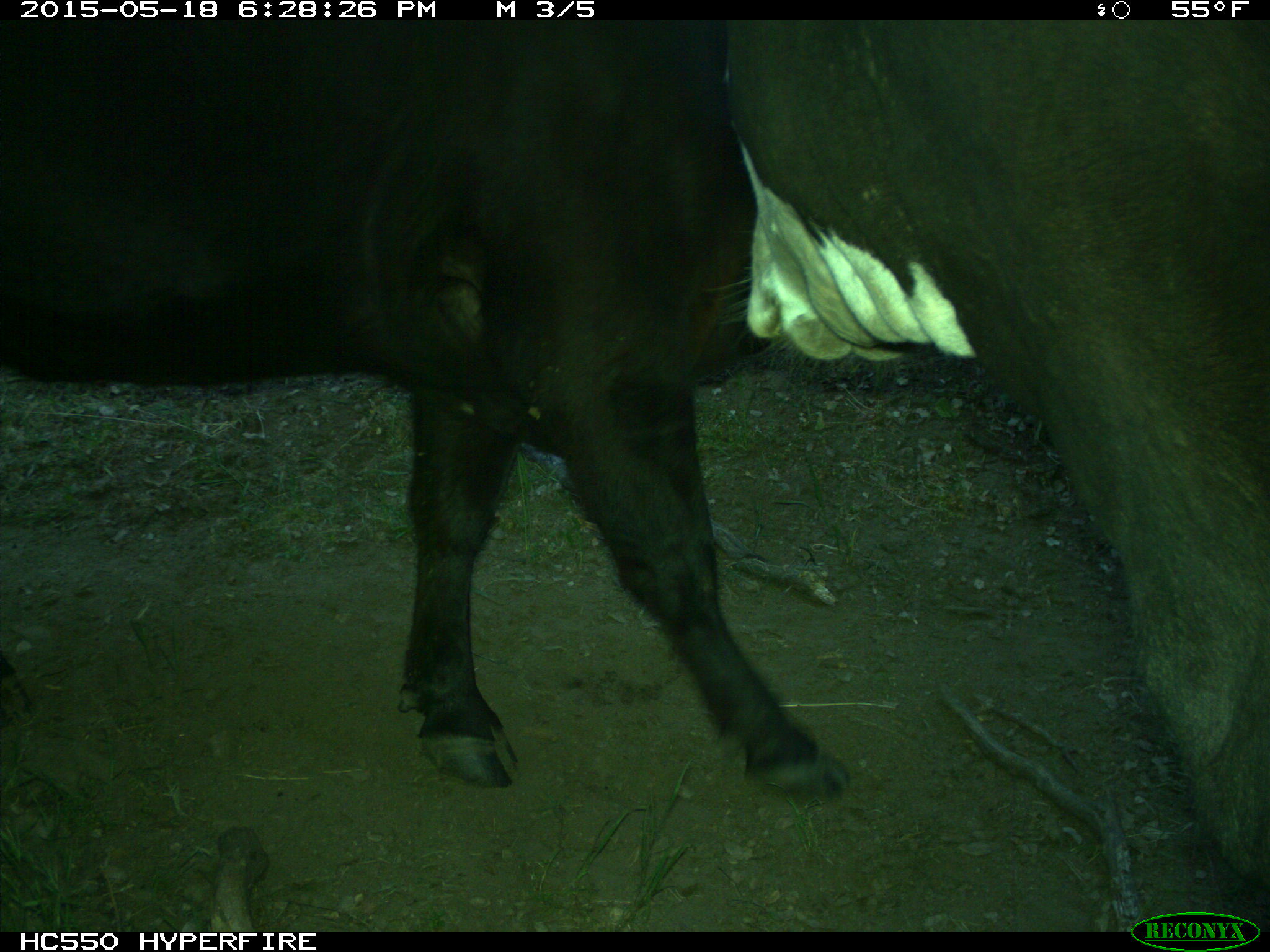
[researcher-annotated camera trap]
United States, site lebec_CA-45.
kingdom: Animalia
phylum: Chordata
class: Mammalia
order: Artiodactyla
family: Bovidae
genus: Bos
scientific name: Bos taurus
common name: domestic cow